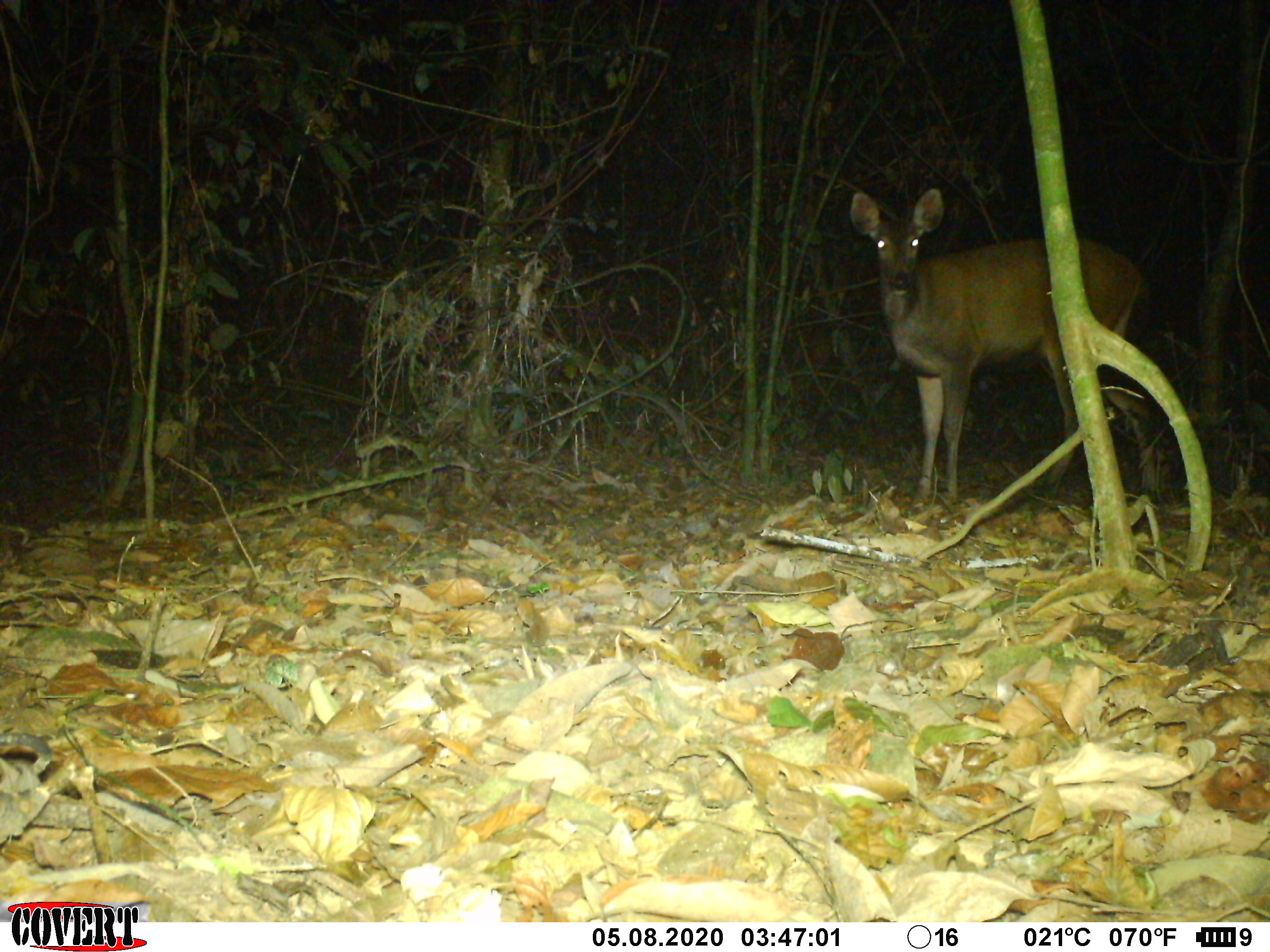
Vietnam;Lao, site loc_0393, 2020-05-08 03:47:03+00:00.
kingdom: Animalia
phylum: Chordata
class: Mammalia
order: Artiodactyla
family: Cervidae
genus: Rusa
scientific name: Rusa unicolor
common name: sambar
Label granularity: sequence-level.